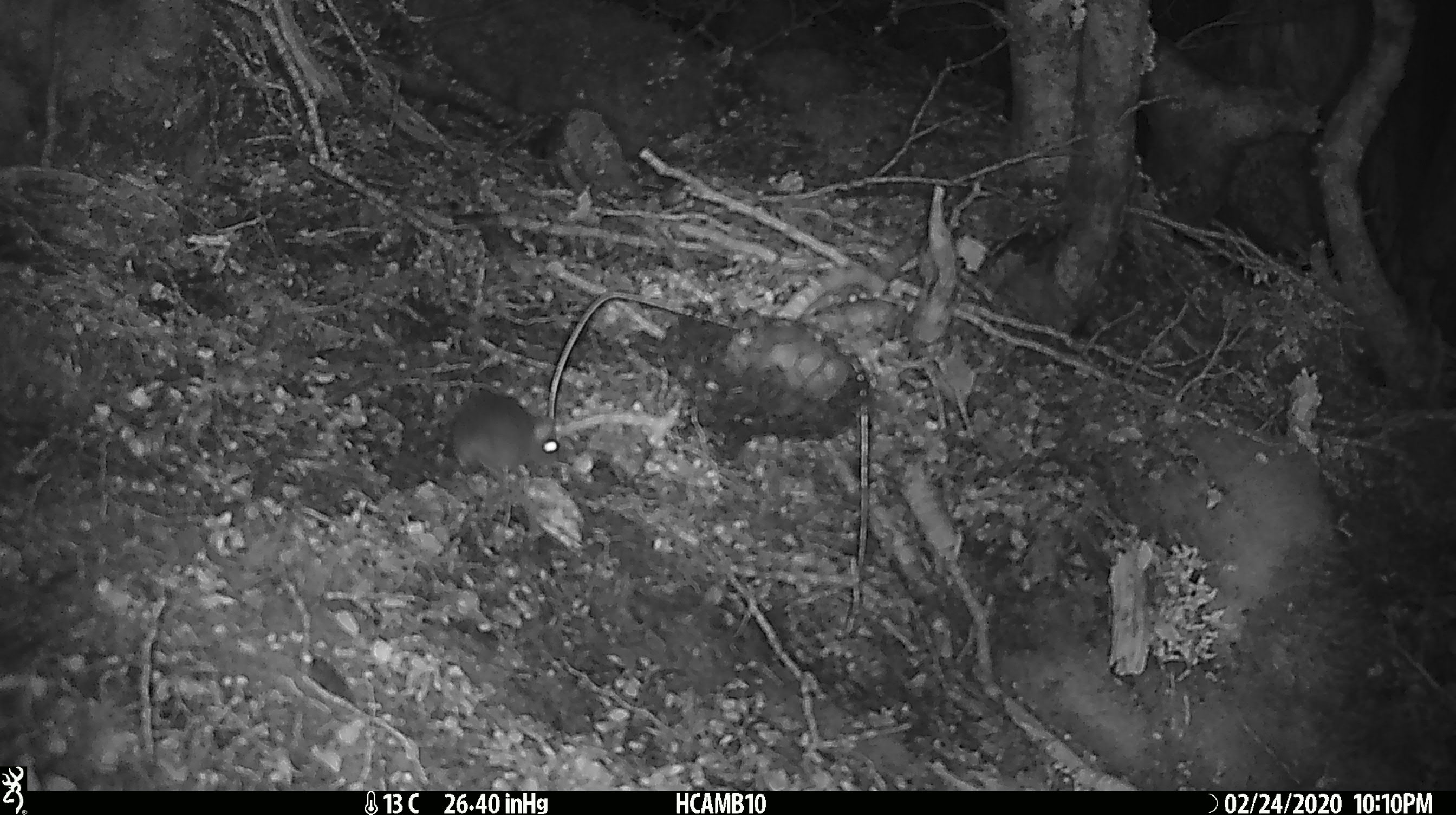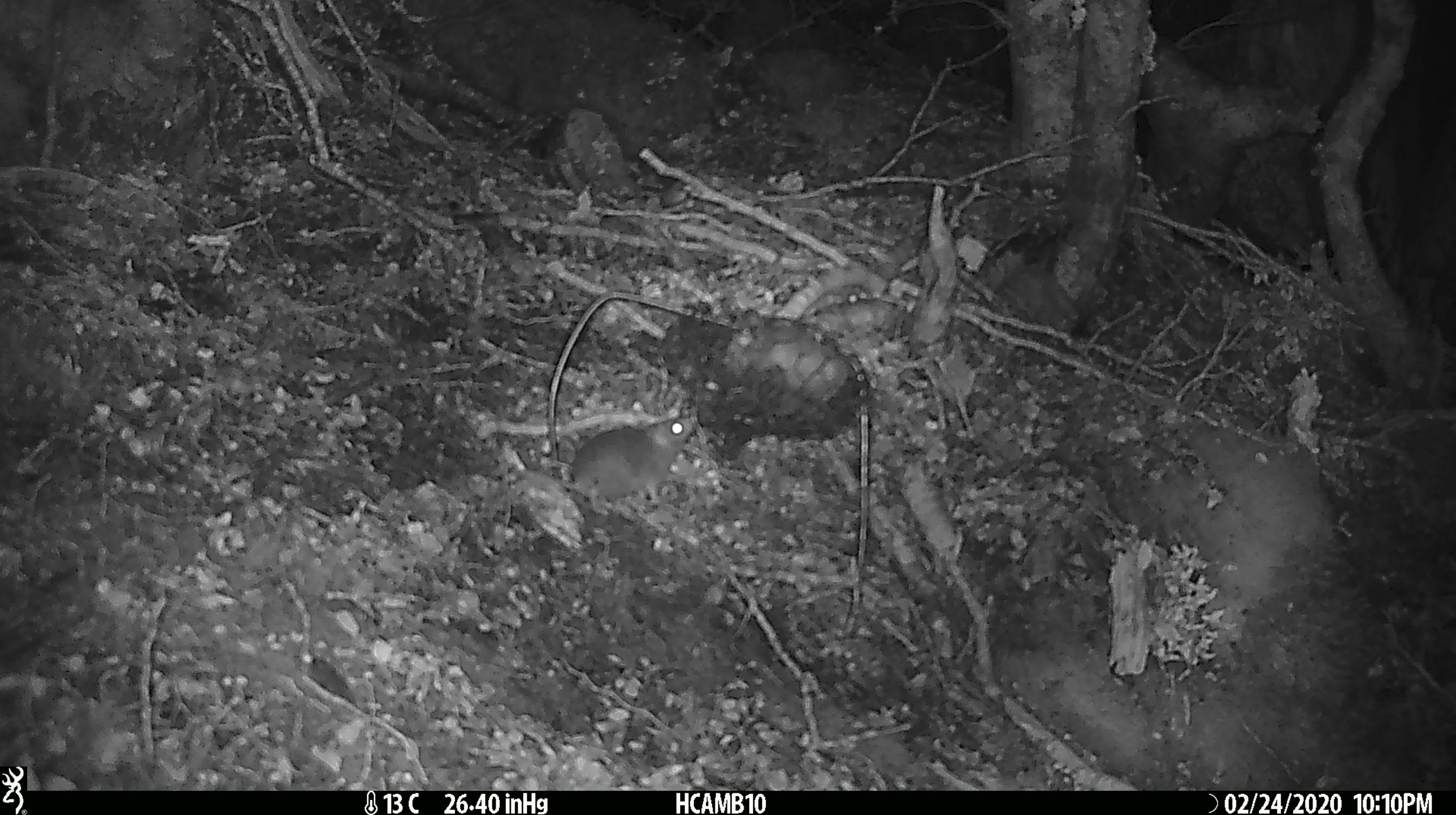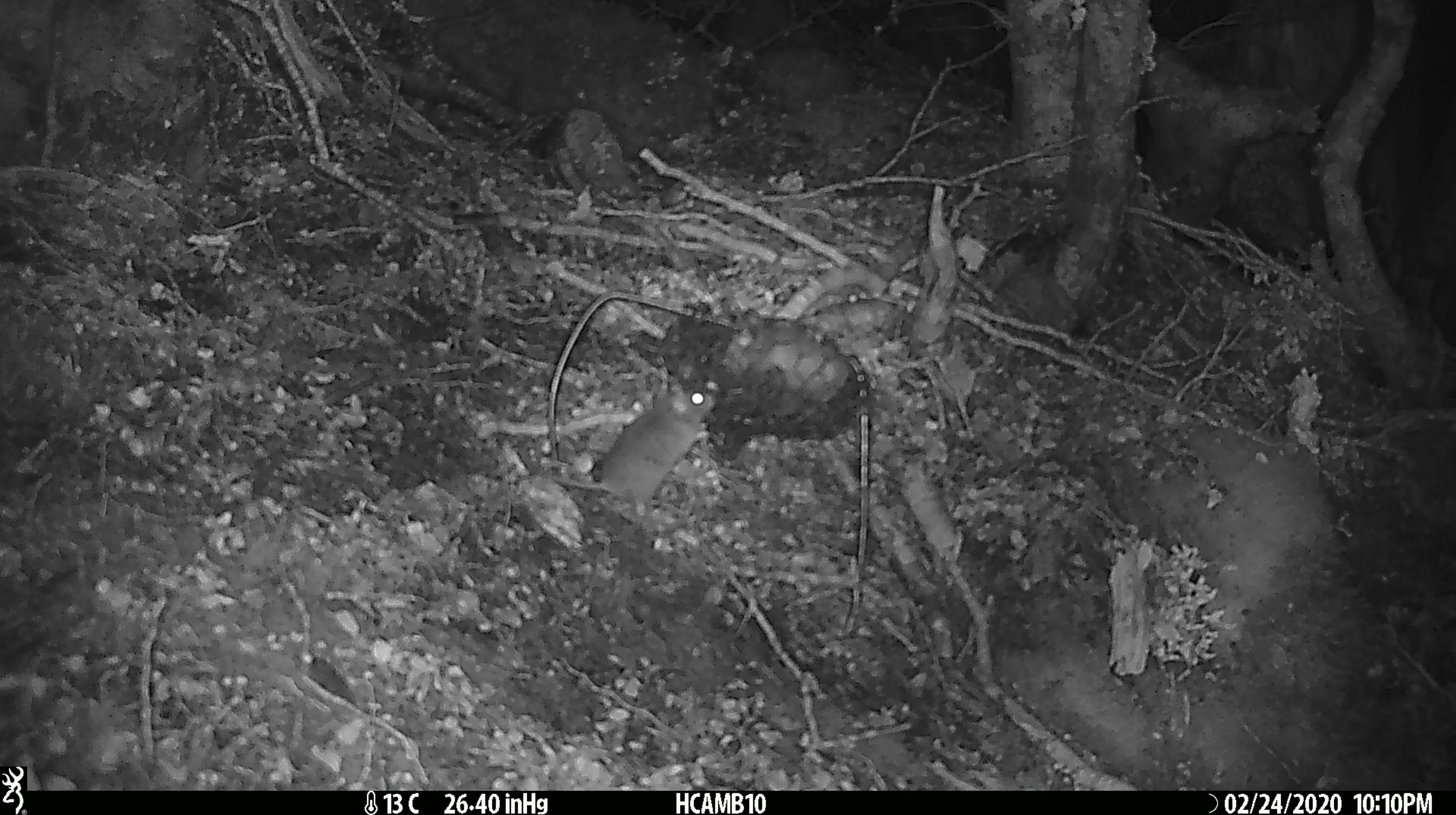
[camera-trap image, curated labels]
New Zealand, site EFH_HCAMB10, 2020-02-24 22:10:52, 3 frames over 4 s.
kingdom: Animalia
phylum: Chordata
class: Mammalia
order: Rodentia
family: Muridae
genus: Mus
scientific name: Mus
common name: mouse